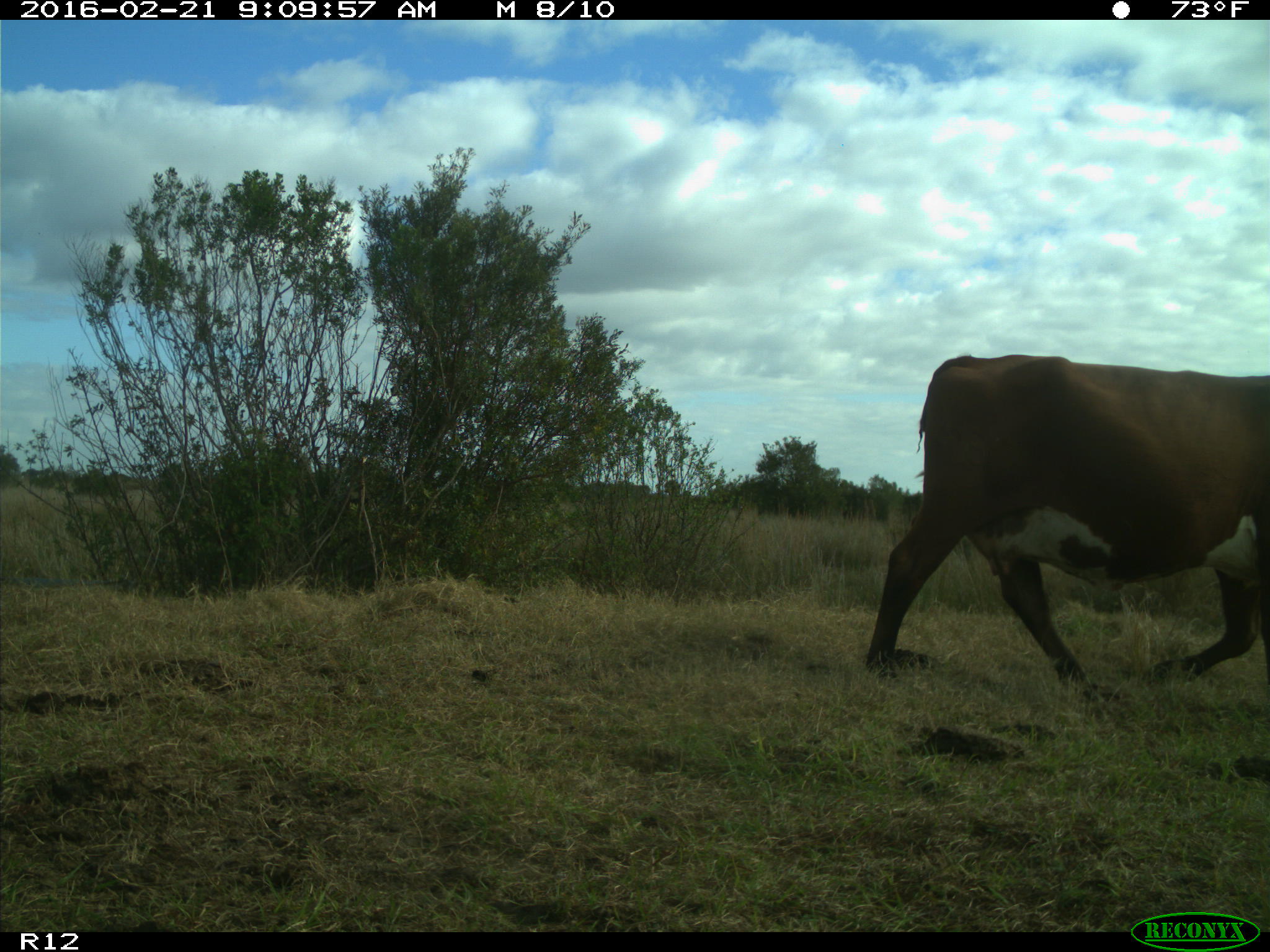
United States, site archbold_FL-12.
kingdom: Animalia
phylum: Chordata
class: Mammalia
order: Artiodactyla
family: Bovidae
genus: Bos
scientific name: Bos taurus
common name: domestic cow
Bos taurus (domestic cow).